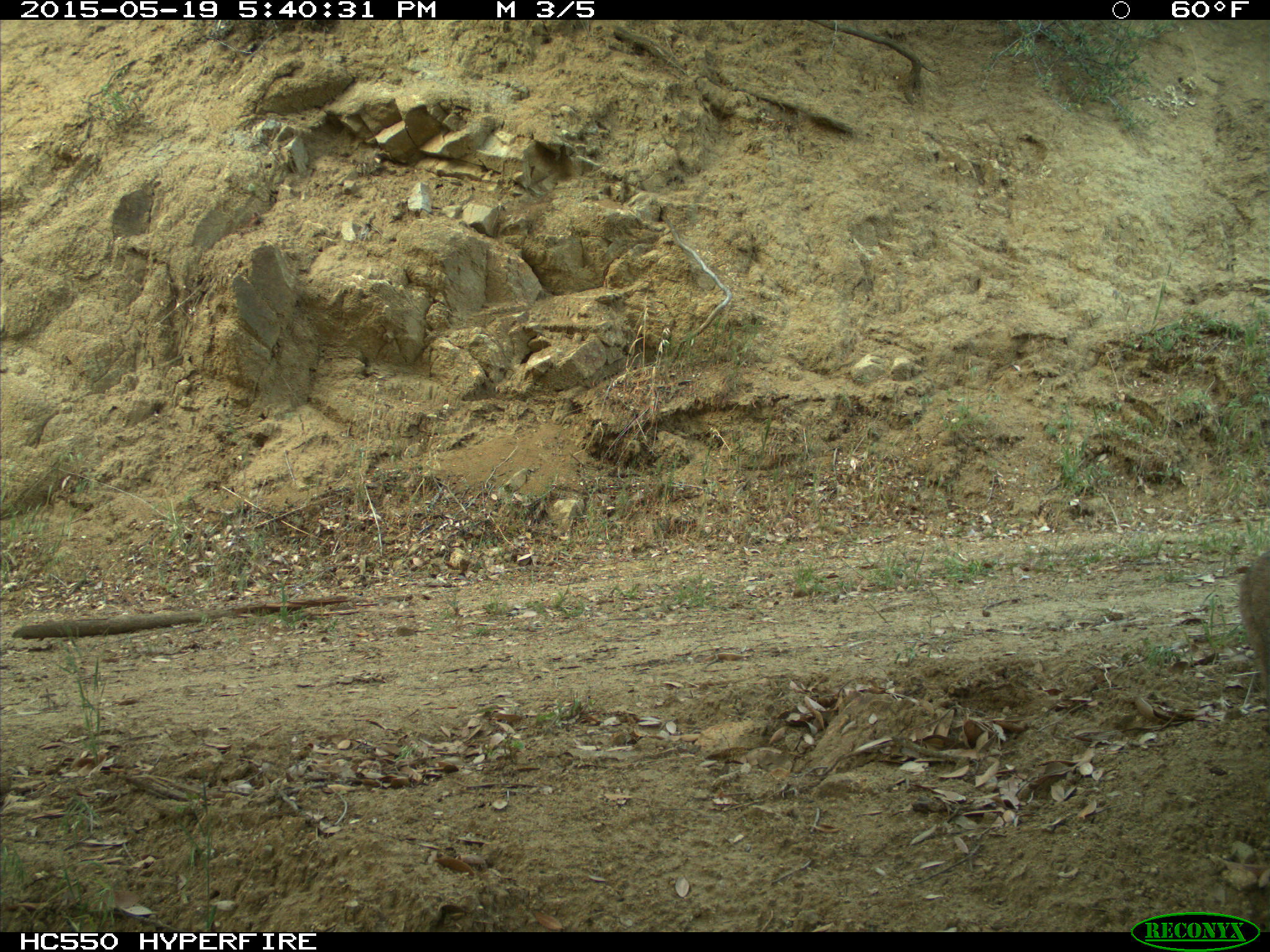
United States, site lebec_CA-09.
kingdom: Animalia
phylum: Chordata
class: Mammalia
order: Carnivora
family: Felidae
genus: Lynx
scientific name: Lynx rufus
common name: bobcat